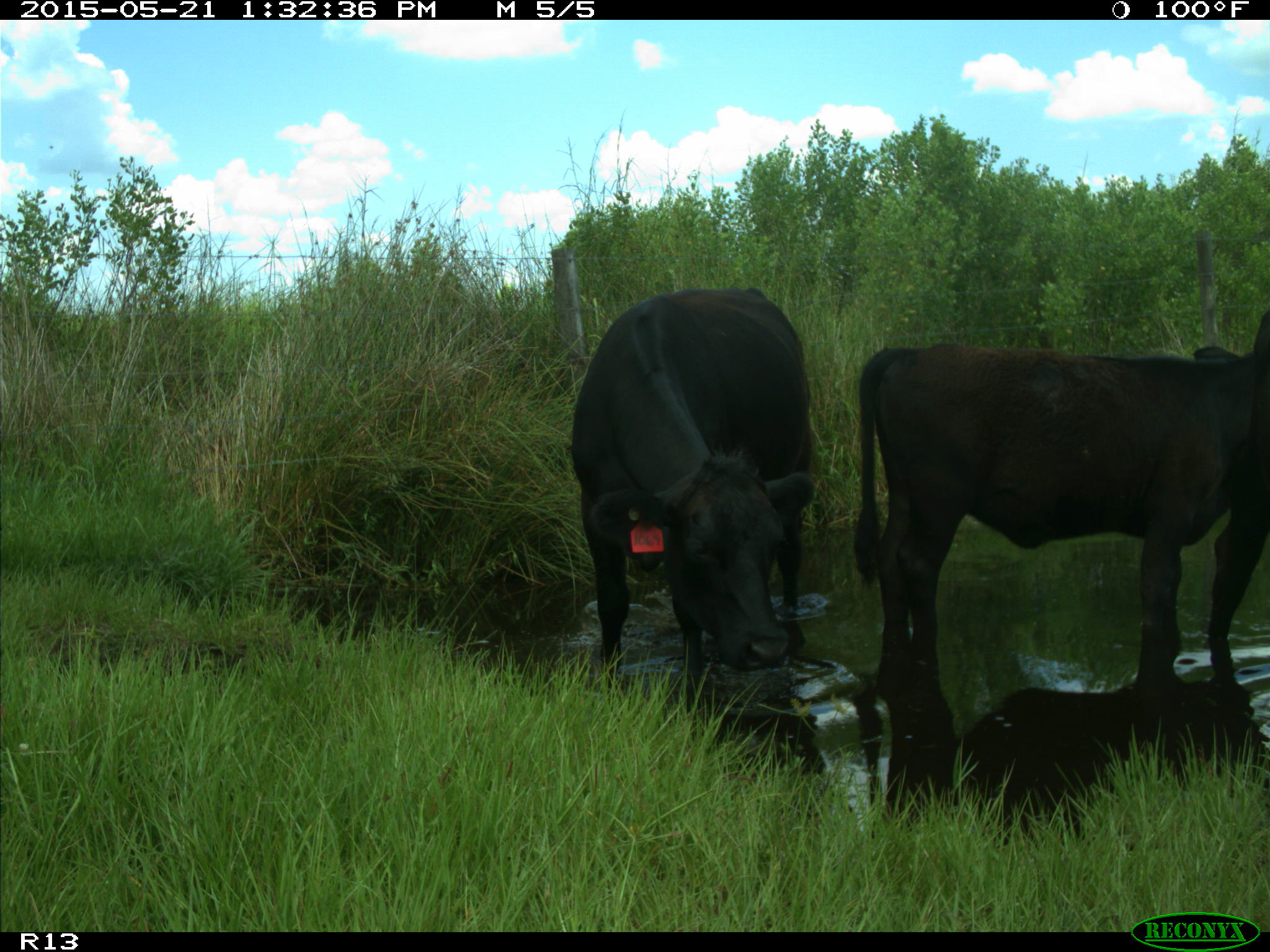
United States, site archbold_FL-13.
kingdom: Animalia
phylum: Chordata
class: Mammalia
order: Artiodactyla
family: Bovidae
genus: Bos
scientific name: Bos taurus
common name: domestic cow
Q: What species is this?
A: Bos taurus (domestic cow).